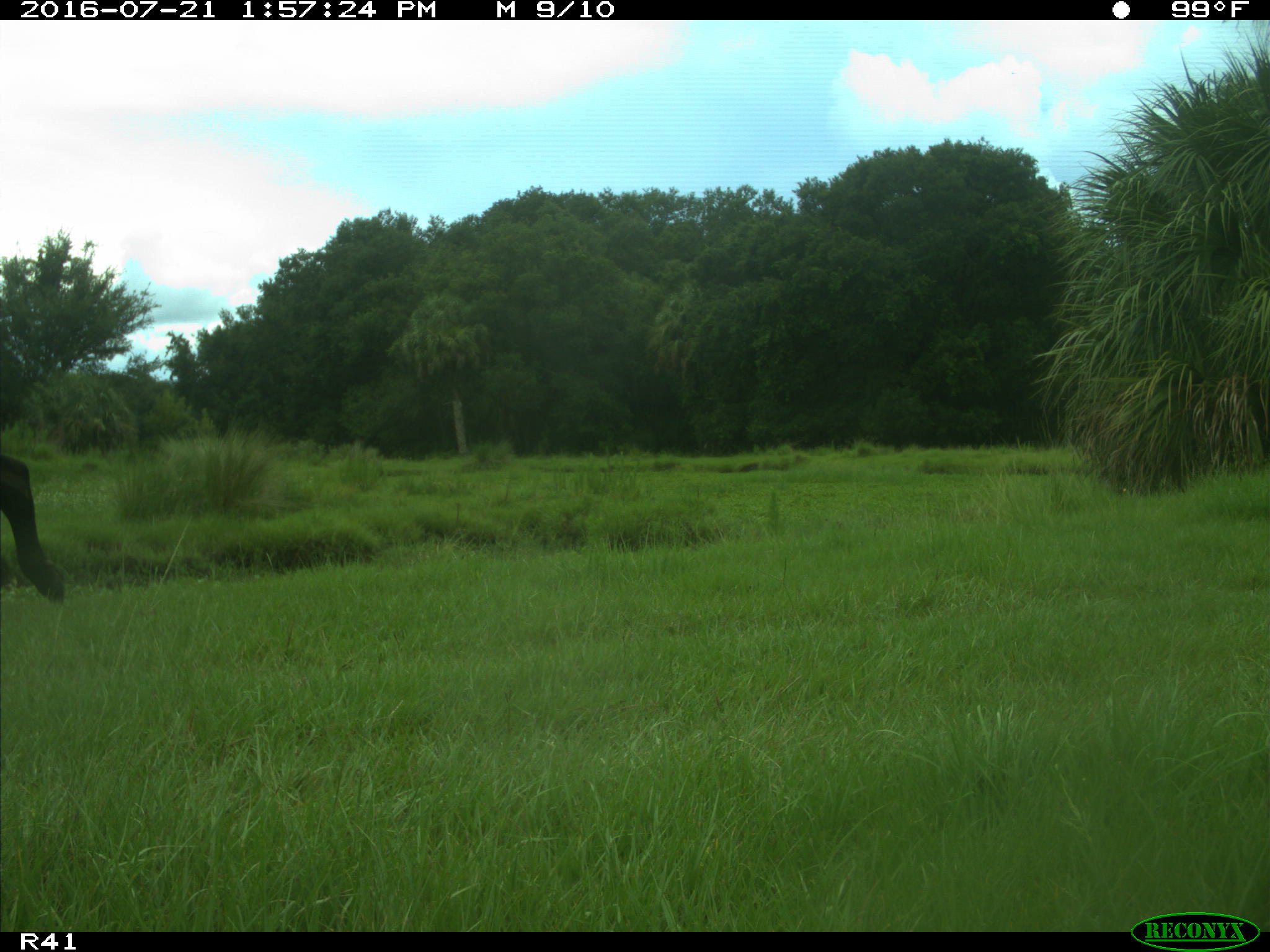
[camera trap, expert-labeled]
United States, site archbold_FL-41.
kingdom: Animalia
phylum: Chordata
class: Mammalia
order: Artiodactyla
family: Bovidae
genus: Bos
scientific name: Bos taurus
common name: domestic cow